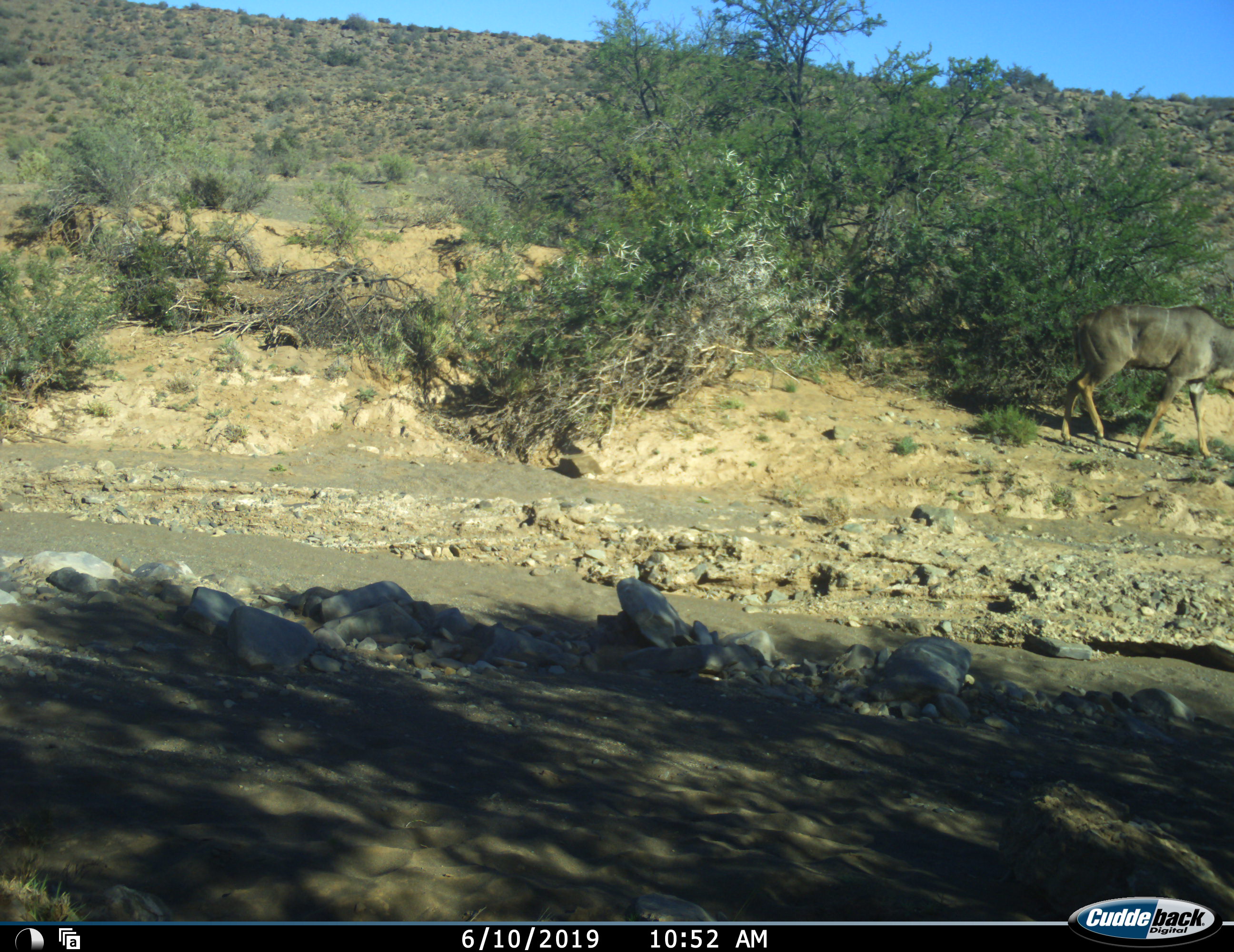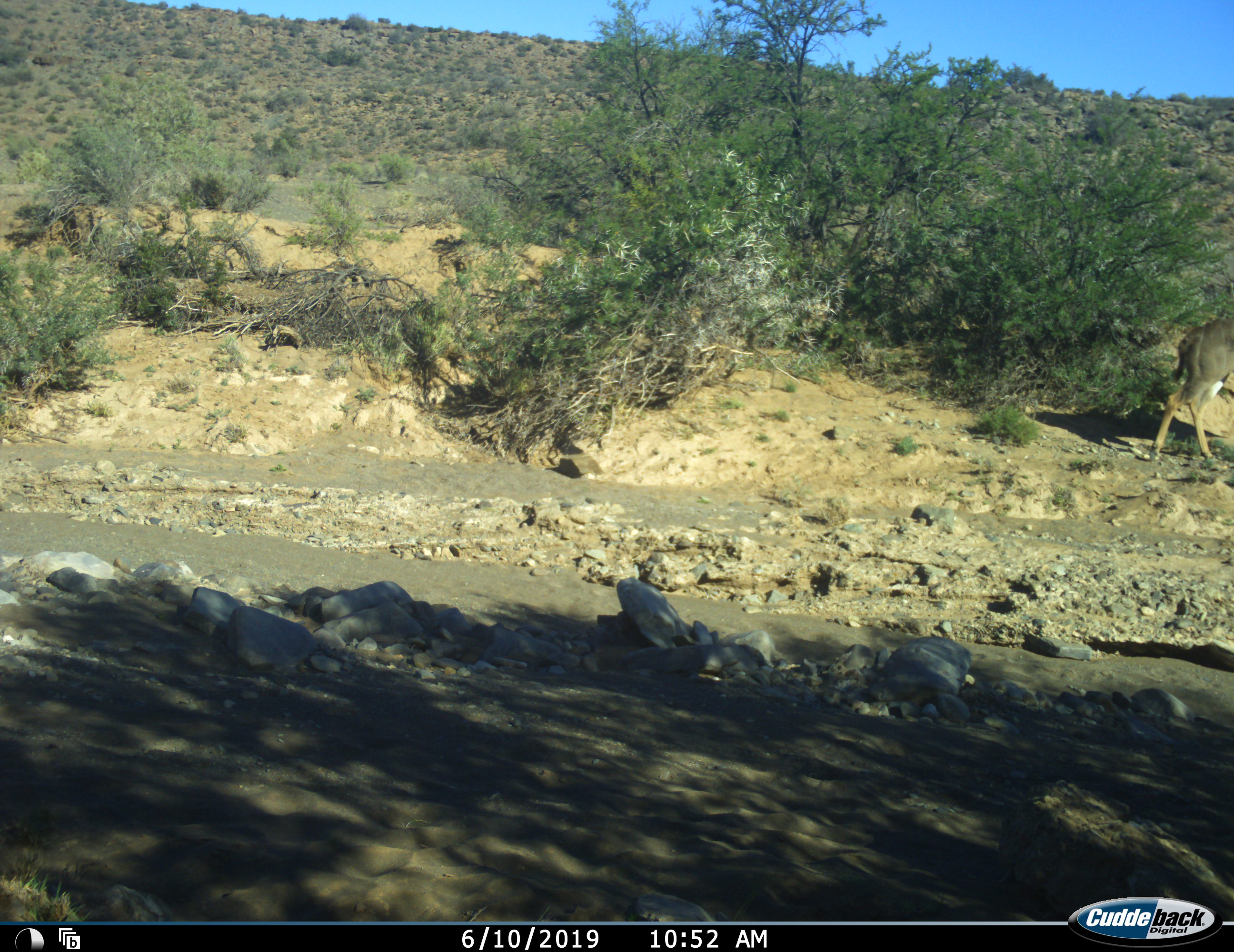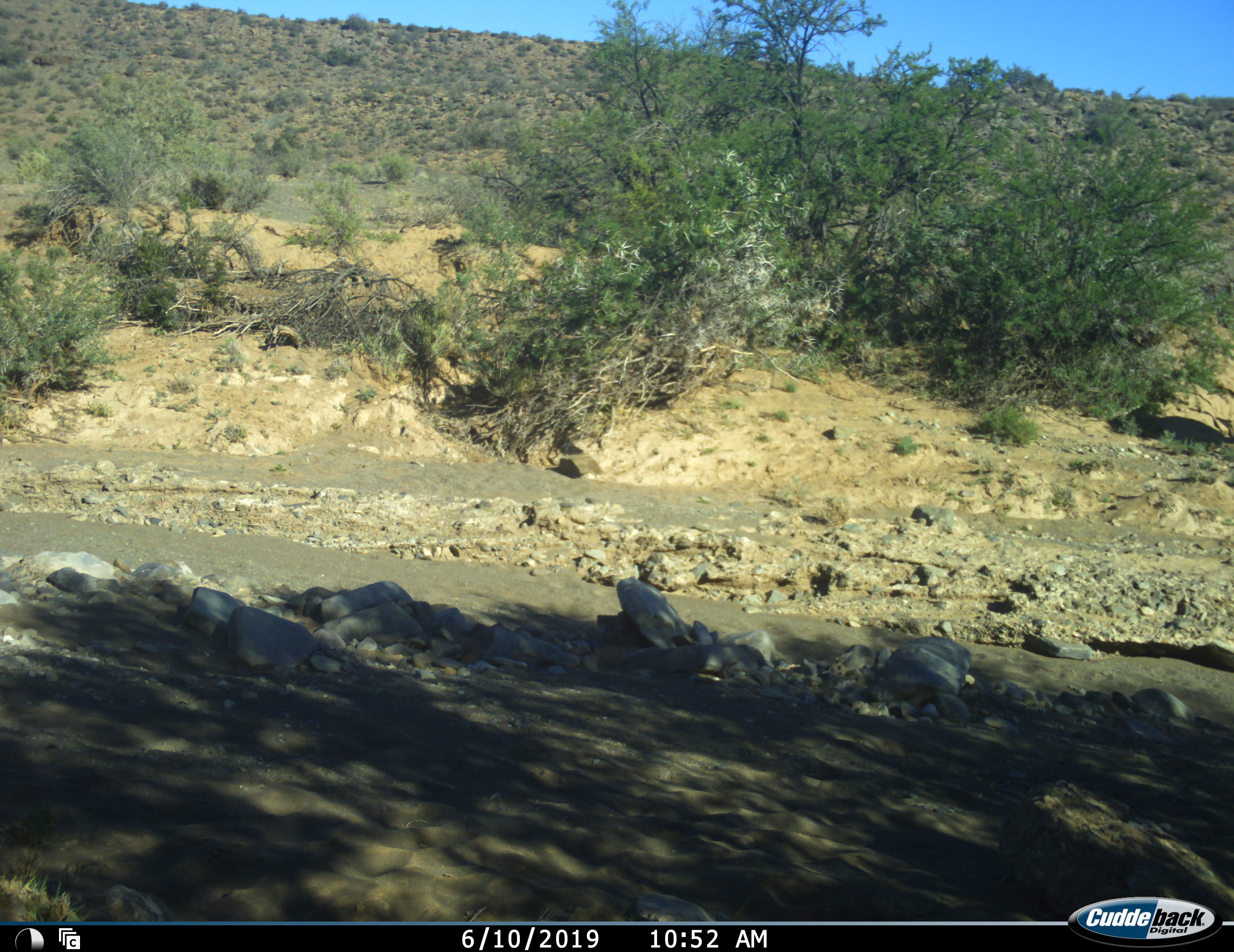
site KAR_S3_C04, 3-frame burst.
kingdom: Animalia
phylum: Chordata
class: Mammalia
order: Artiodactyla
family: Bovidae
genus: Tragelaphus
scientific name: Tragelaphus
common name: kudu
Kudu (Tragelaphus), count 1. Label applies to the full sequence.